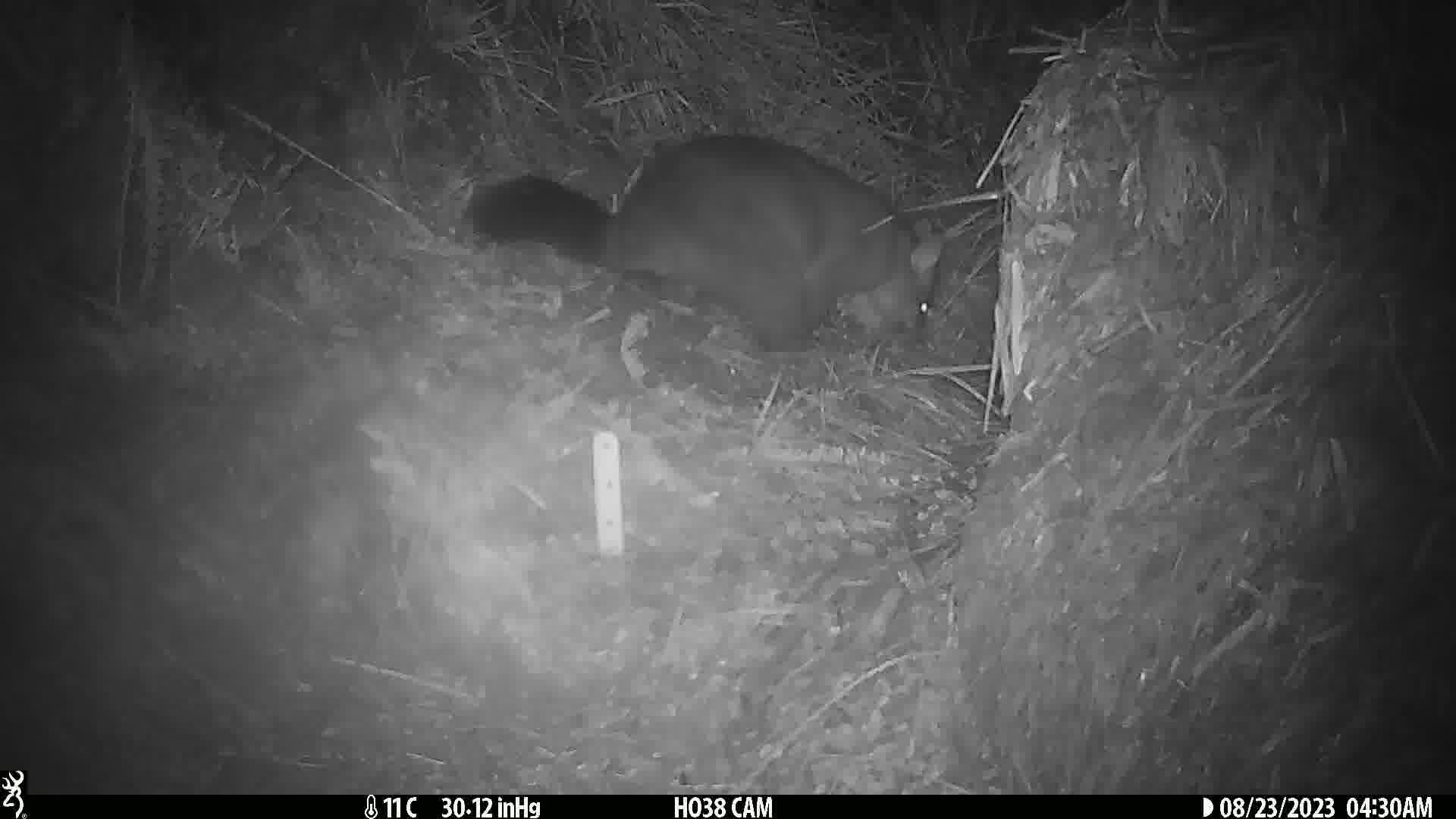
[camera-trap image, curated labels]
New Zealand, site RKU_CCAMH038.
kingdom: Animalia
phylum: Chordata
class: Mammalia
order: Diprotodontia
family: Phalangeridae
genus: Trichosurus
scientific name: Trichosurus vulpecula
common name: common brushtail possum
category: possum